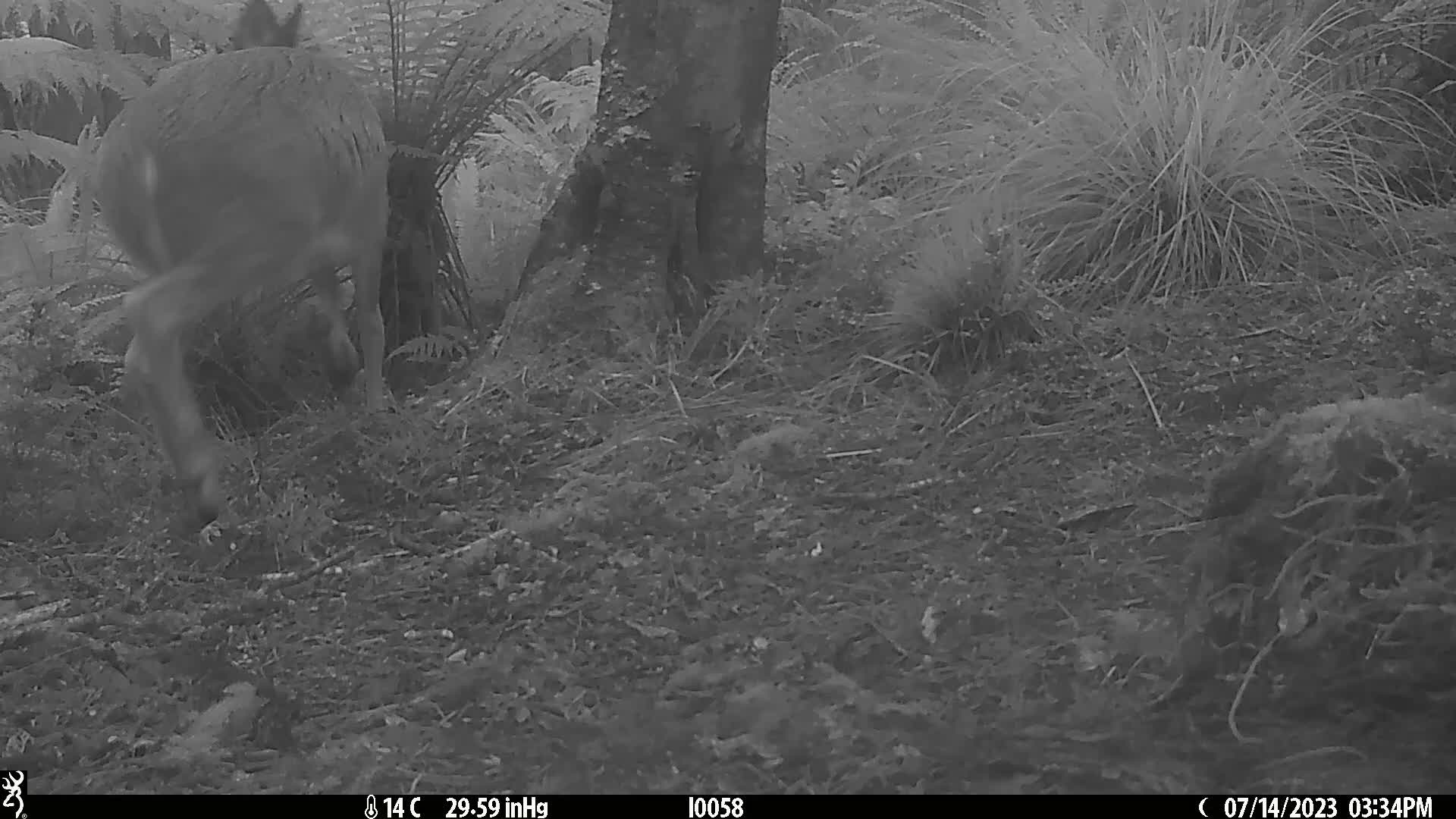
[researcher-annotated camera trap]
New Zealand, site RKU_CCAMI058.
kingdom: Animalia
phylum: Chordata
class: Mammalia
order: Artiodactyla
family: Cervidae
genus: Odocoileus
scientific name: Odocoileus virginianus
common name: white-tailed deer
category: white tailed deer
White tailed deer (white-tailed deer) (Odocoileus virginianus).